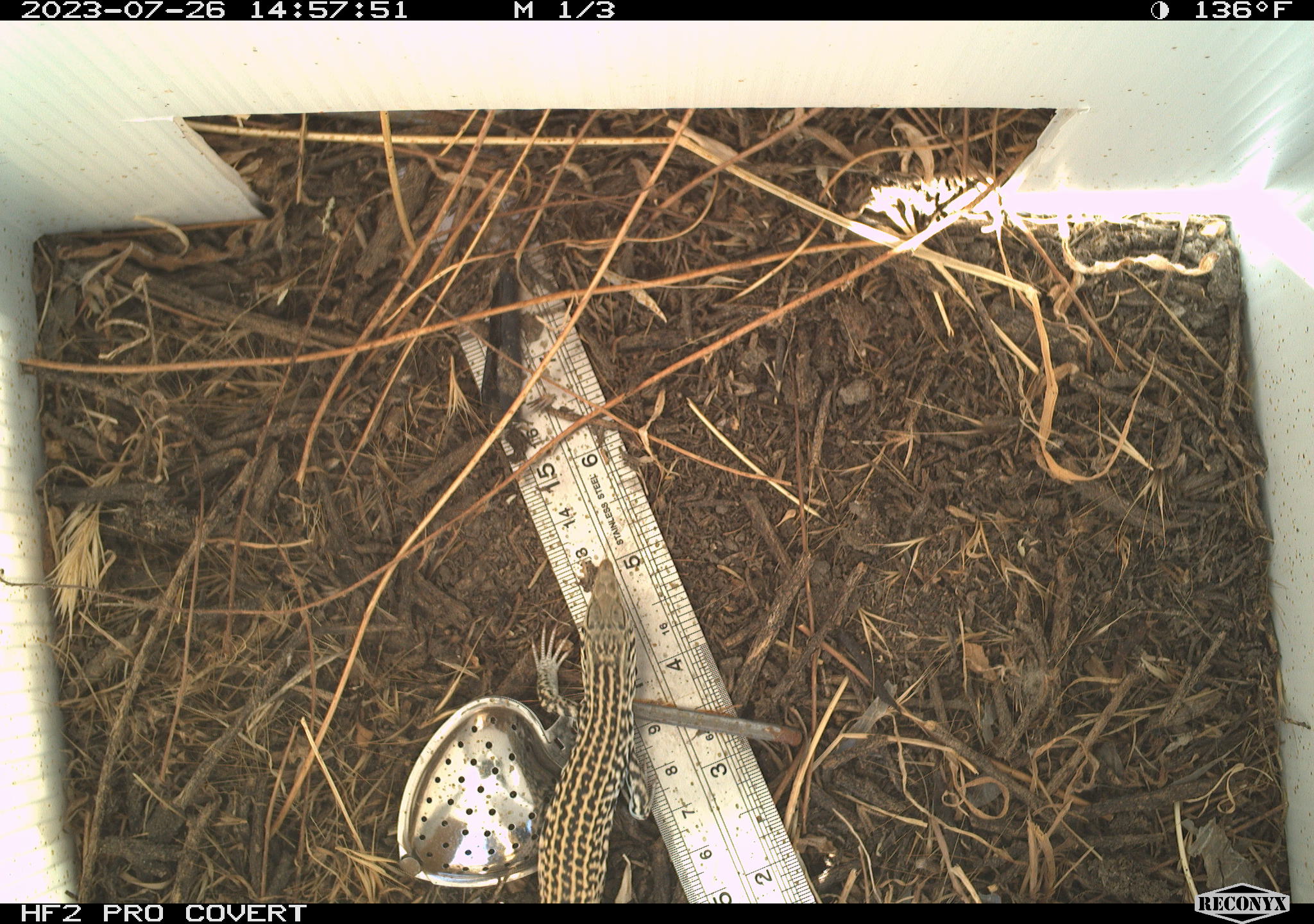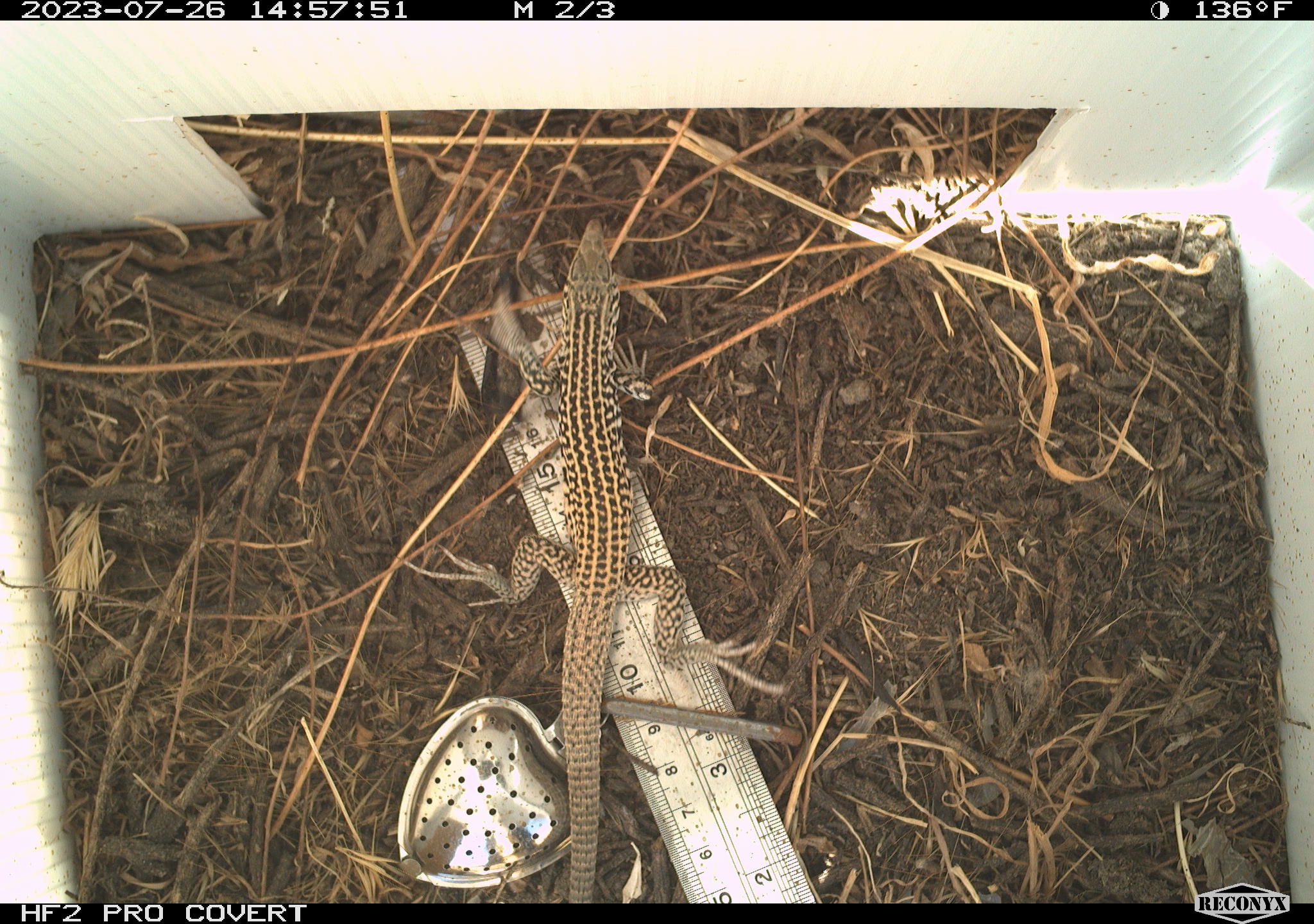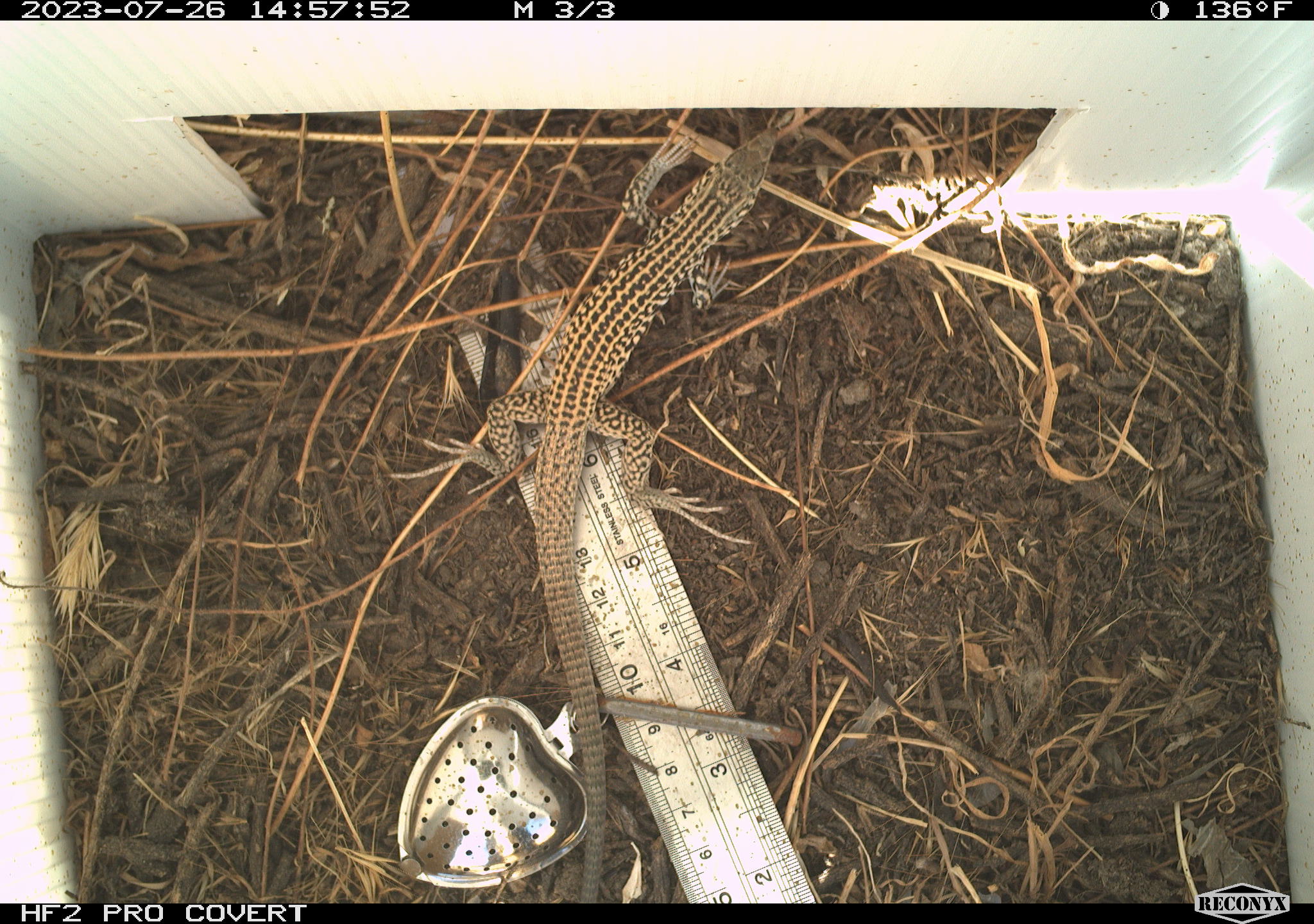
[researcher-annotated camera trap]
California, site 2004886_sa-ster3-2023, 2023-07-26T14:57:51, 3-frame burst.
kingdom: Animalia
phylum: Chordata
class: Reptilia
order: Squamata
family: Teiidae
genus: Aspidoscelis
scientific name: Aspidoscelis tigris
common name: western whiptail